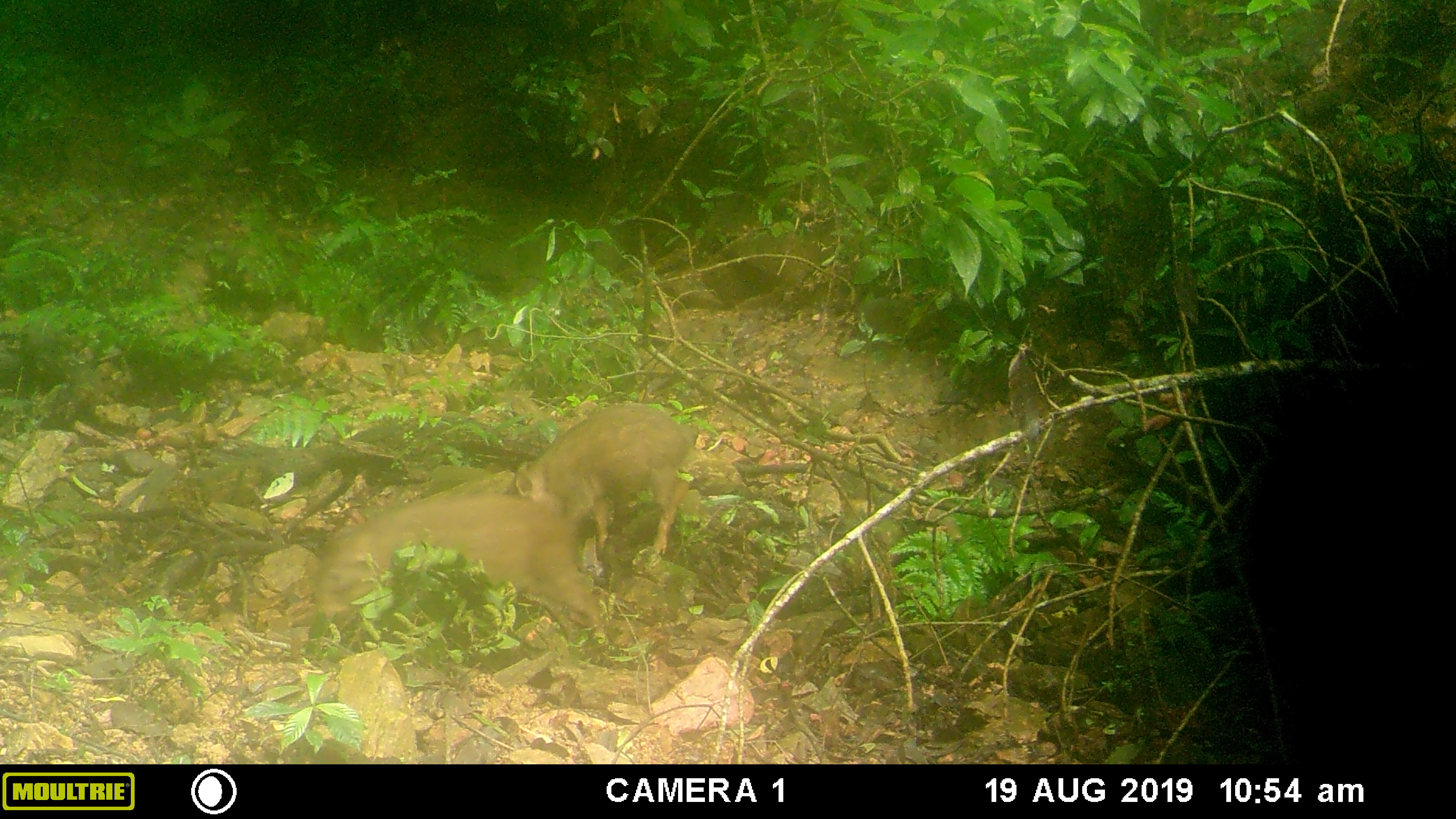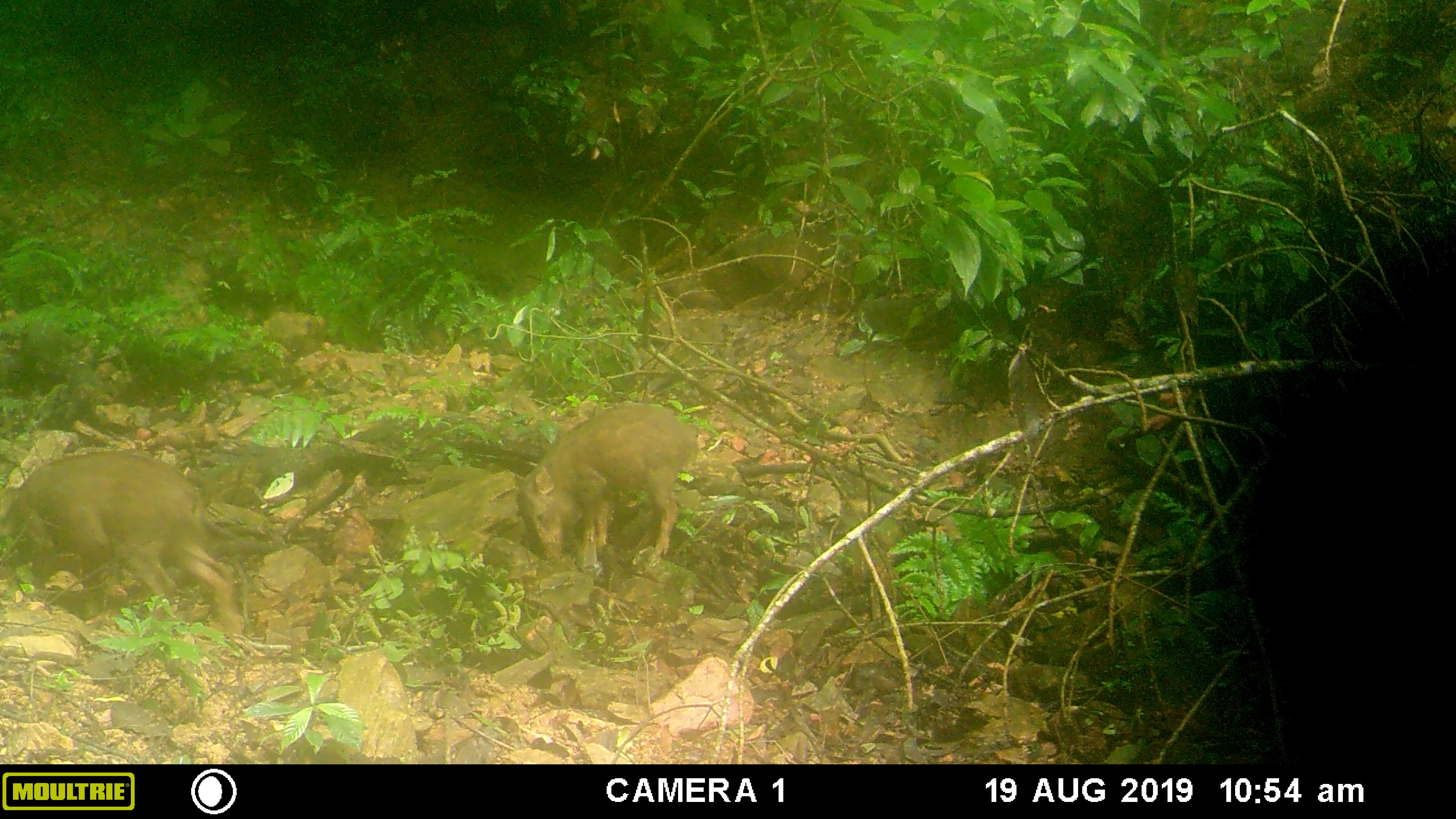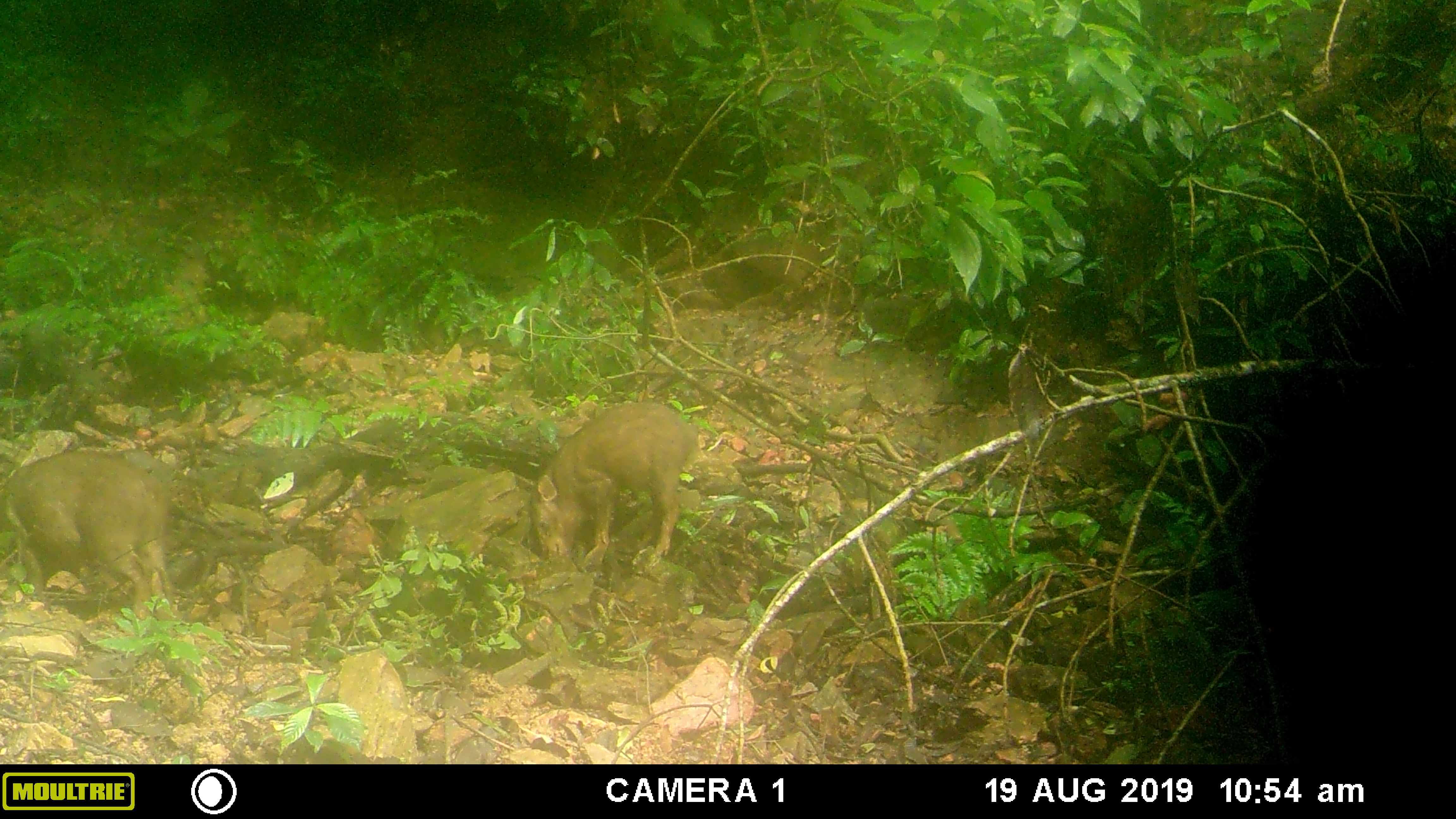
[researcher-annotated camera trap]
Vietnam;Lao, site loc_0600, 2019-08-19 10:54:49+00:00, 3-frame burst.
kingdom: Animalia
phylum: Chordata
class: Mammalia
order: Artiodactyla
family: Suidae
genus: Sus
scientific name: Sus scrofa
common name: eurasian wild pig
Eurasian wild pig (Sus scrofa). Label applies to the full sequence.